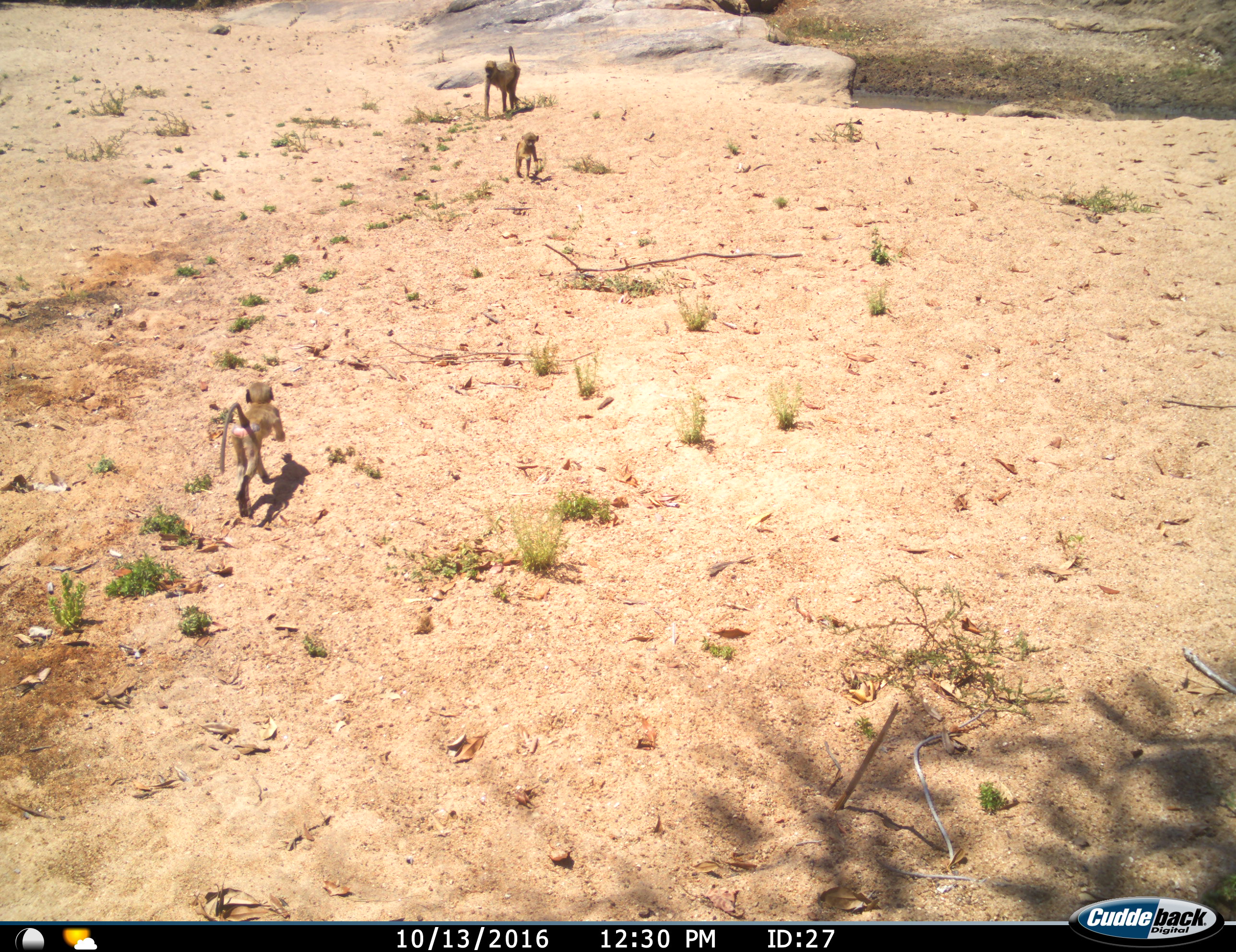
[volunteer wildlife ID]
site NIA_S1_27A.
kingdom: Animalia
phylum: Chordata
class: Mammalia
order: Primates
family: Cercopithecidae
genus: Papio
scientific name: Papio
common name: baboon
Baboon (Papio), count 3. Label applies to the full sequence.